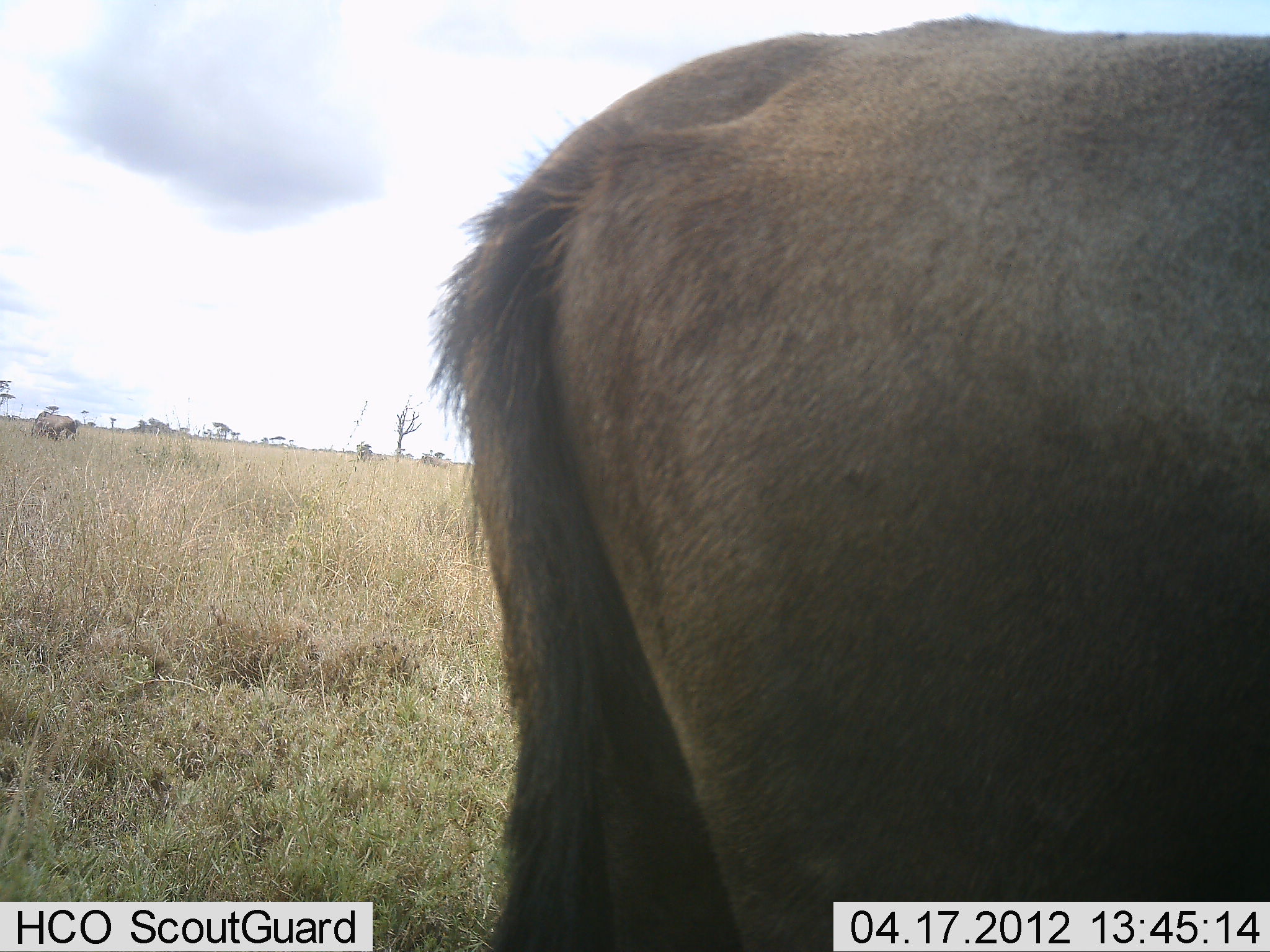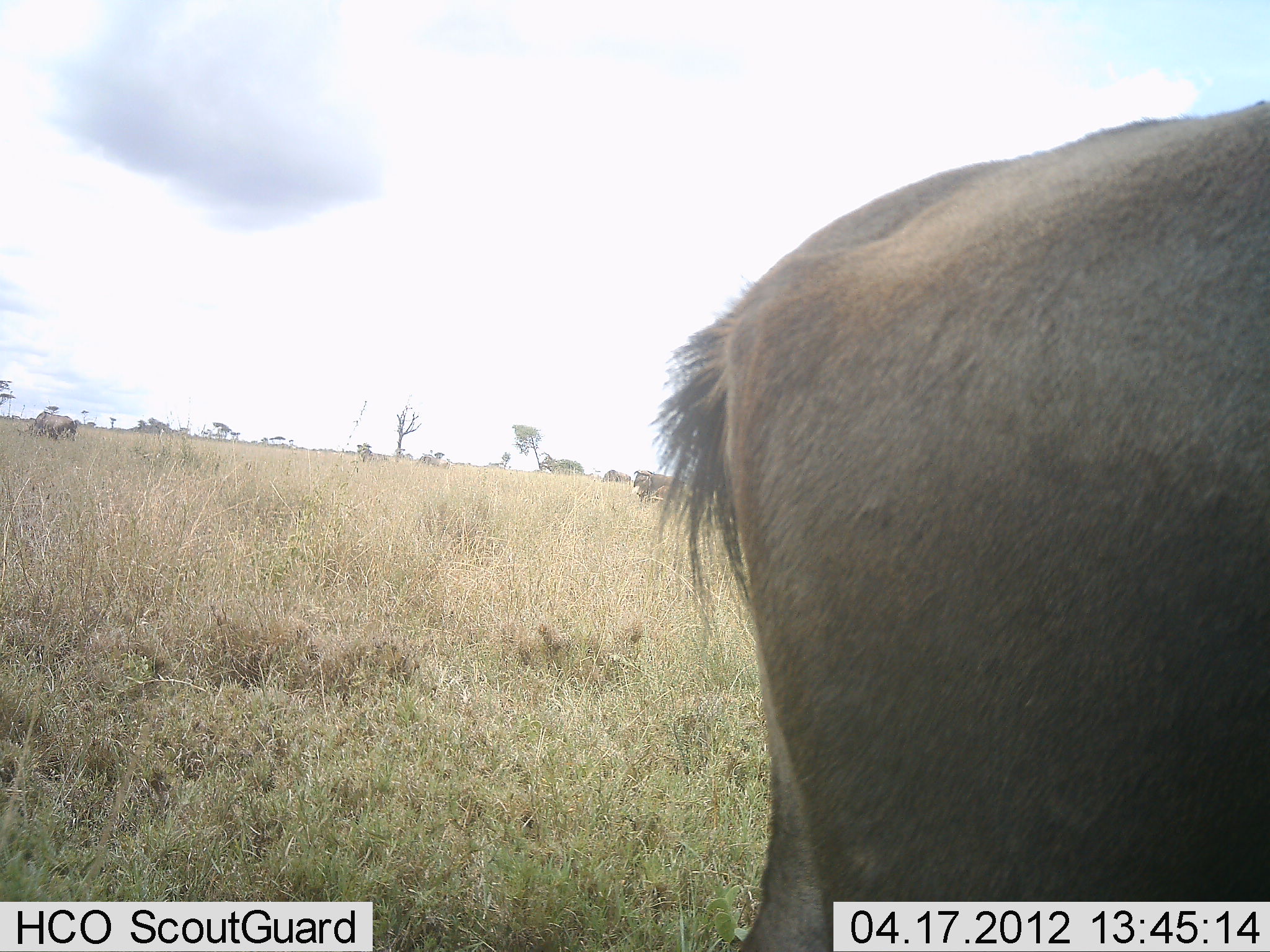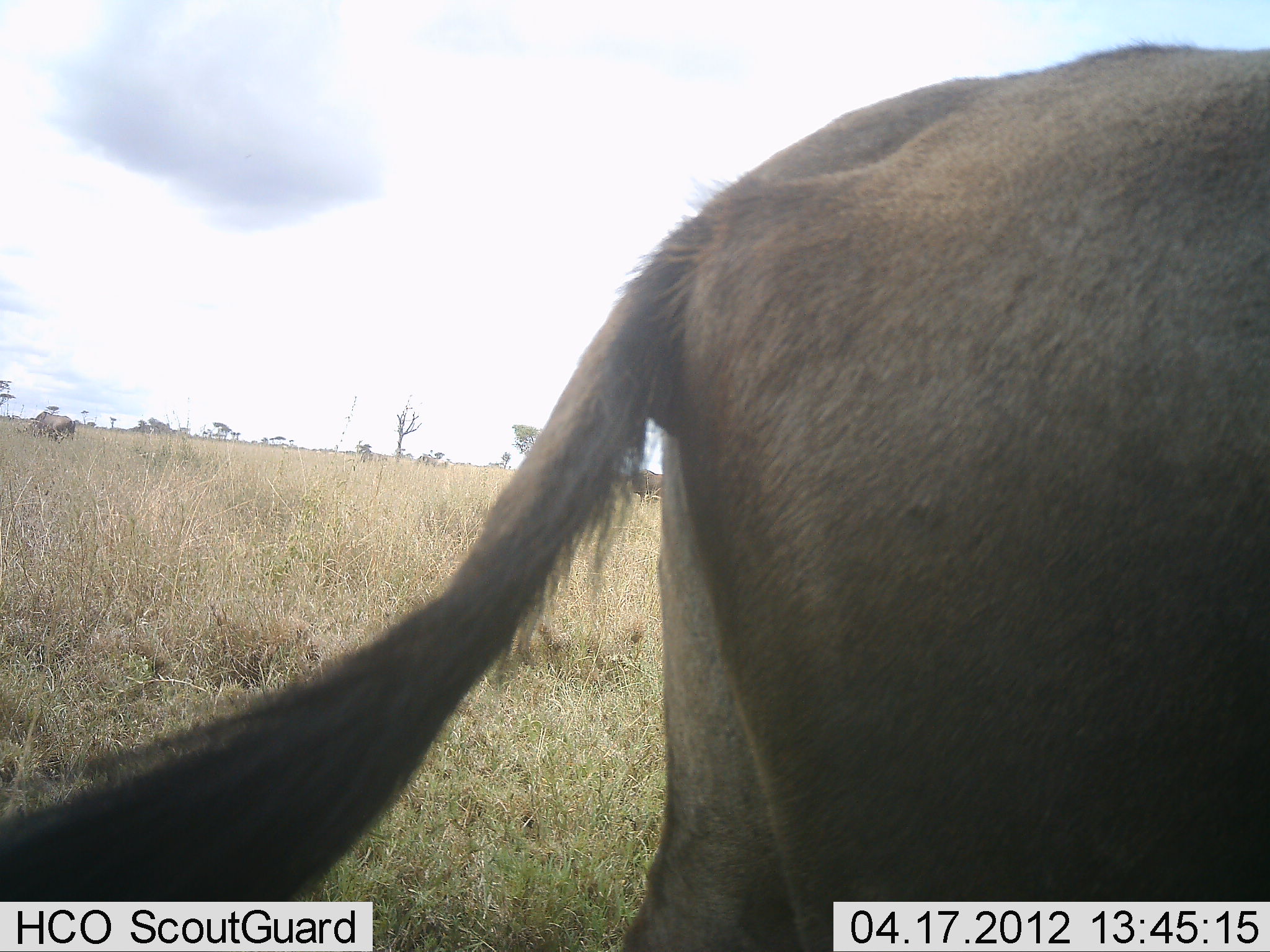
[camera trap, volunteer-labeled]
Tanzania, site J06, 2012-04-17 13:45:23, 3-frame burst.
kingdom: Animalia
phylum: Chordata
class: Mammalia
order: Artiodactyla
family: Bovidae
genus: Connochaetes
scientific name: Connochaetes taurinus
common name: blue wildebeest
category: wildebeest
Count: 1.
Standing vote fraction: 85%.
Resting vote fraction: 0%.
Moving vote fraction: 8%.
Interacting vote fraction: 0%.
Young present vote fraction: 0%.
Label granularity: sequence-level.